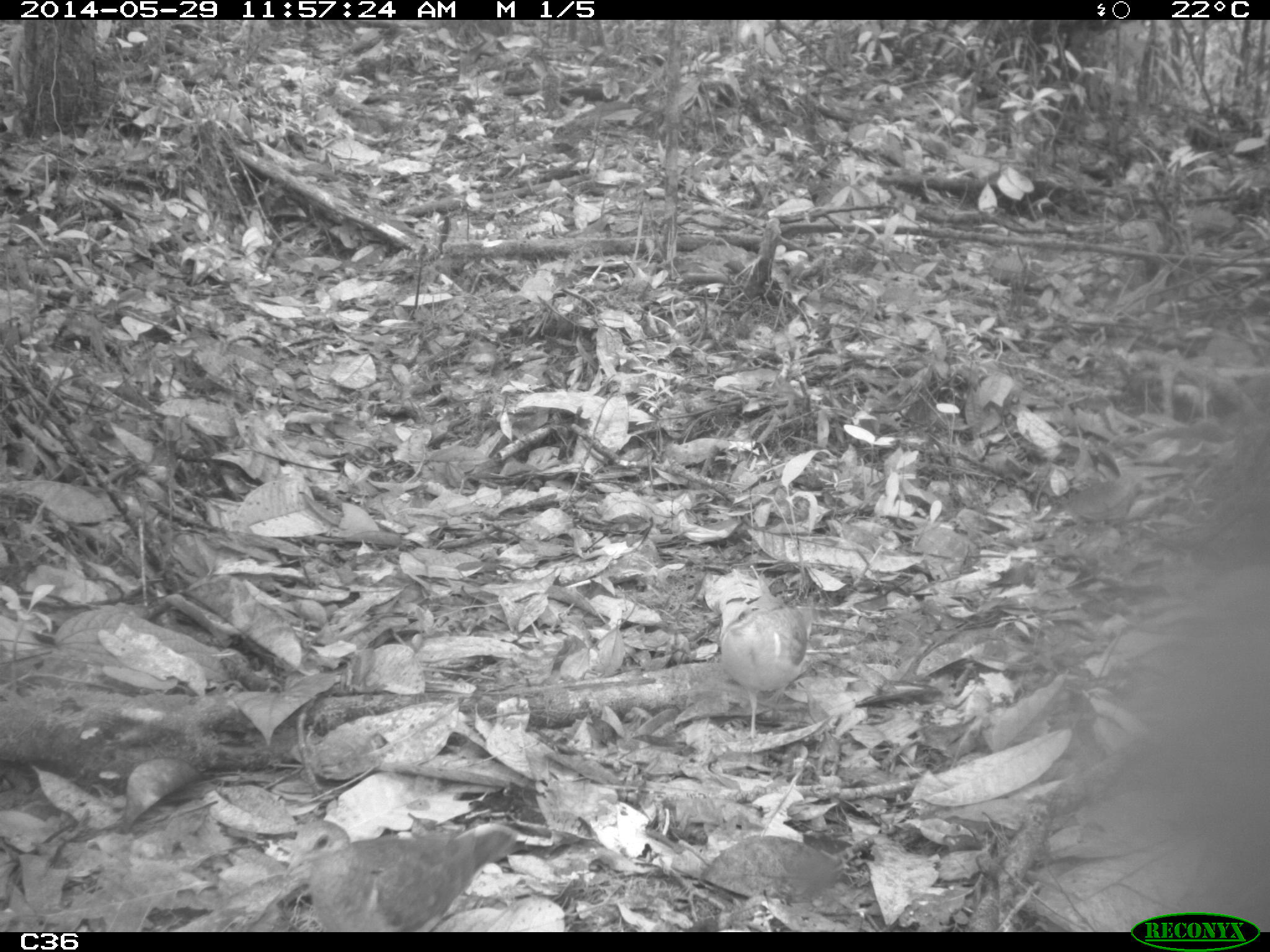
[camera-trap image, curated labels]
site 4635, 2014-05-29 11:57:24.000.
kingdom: Animalia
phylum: Chordata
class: Aves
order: Columbiformes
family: Columbidae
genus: Geotrygon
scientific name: Geotrygon montana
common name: ruddy quail-dove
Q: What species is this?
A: Geotrygon montana (ruddy quail-dove).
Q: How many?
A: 2.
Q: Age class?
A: Adult.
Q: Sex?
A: Female.